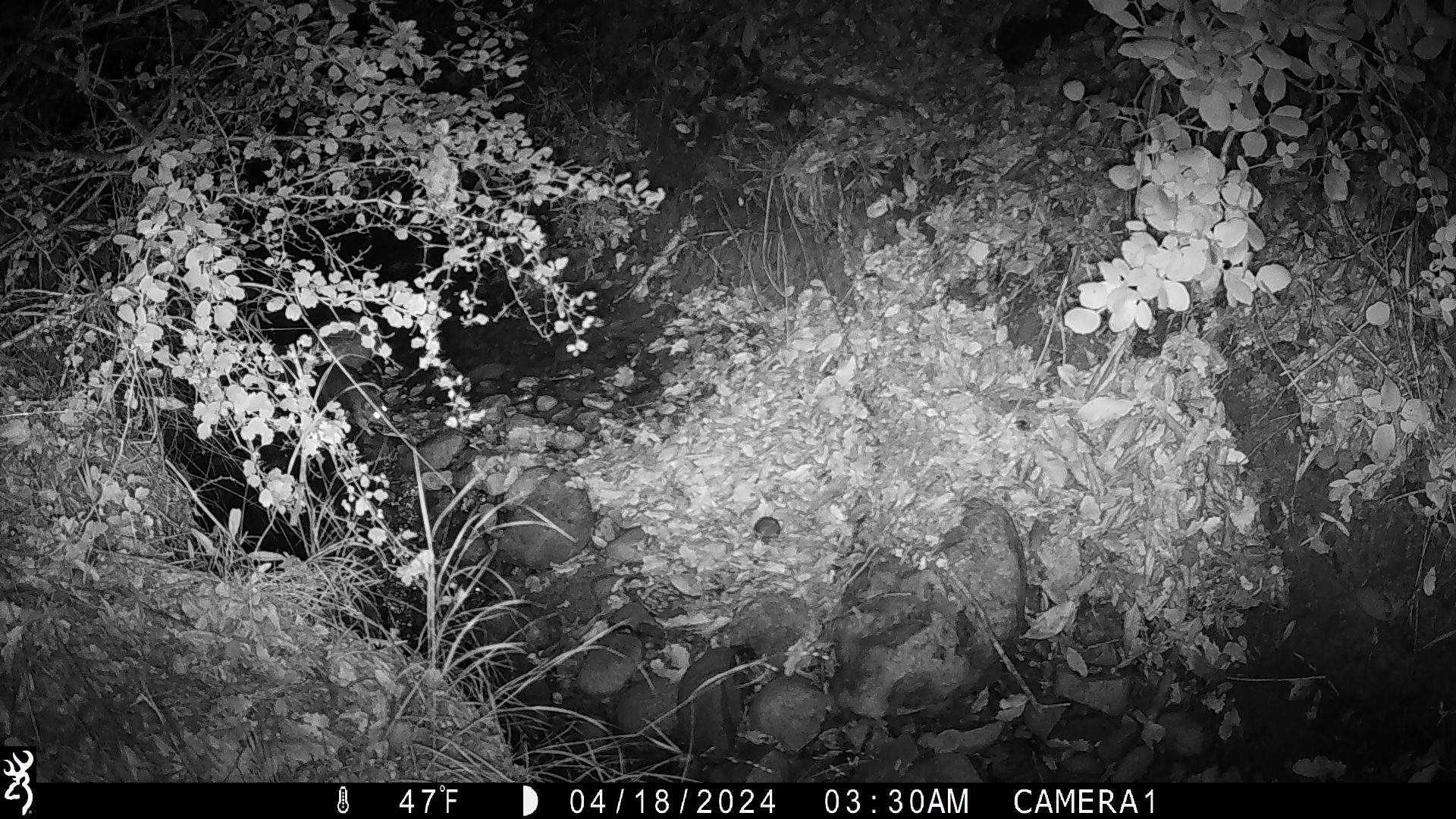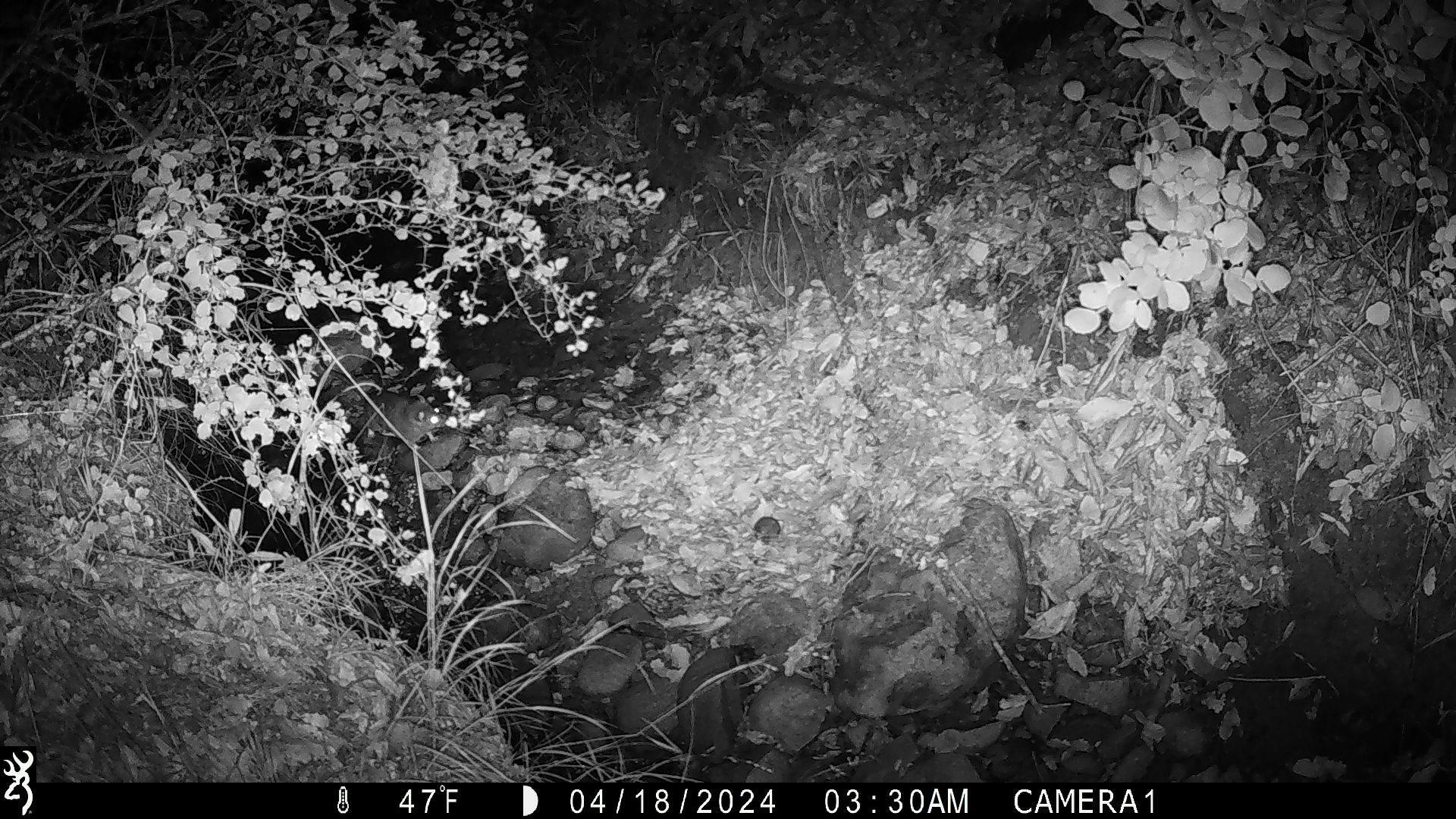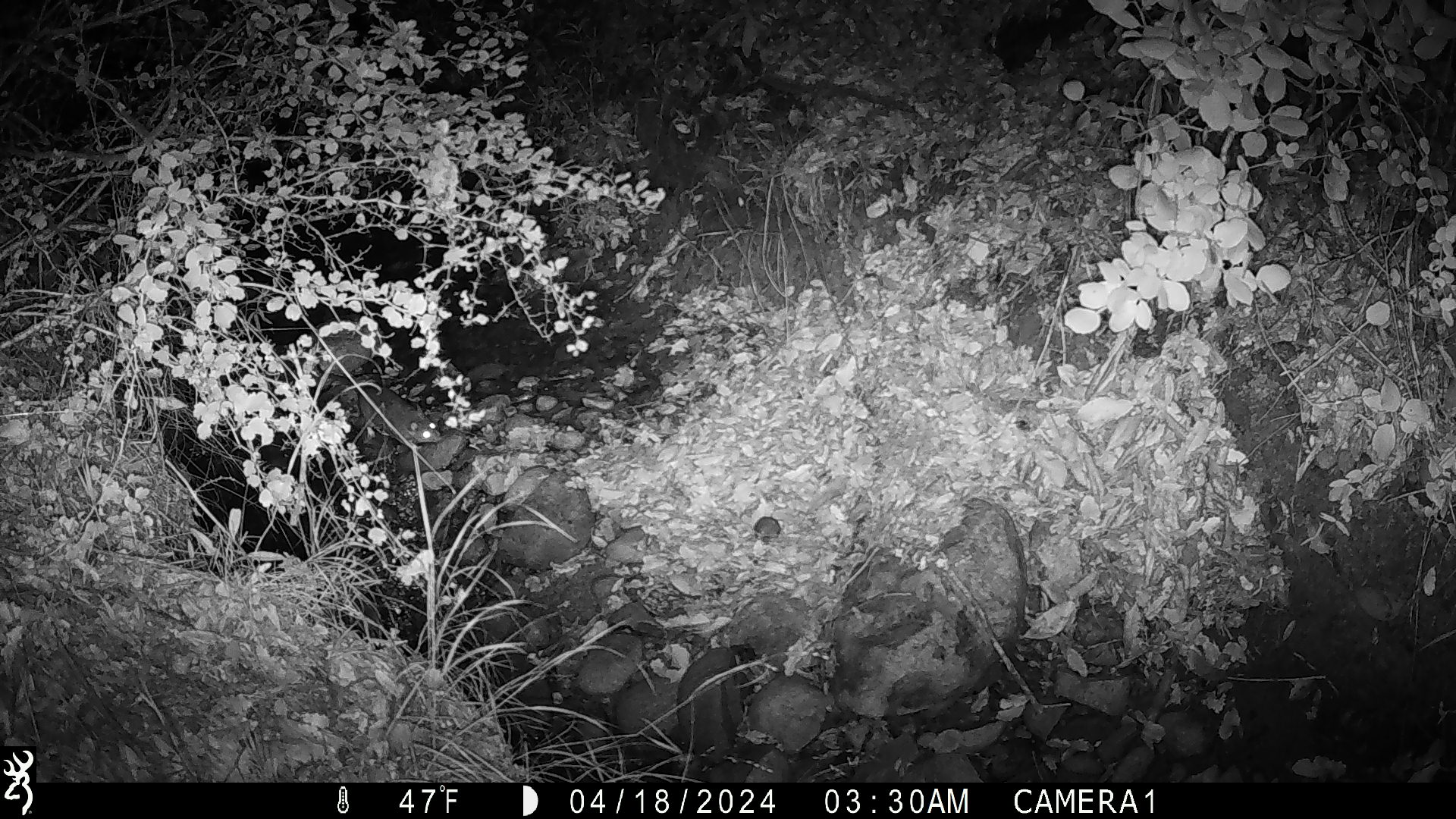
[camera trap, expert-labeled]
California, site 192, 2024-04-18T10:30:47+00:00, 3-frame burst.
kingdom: Animalia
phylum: Chordata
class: Mammalia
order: Rodentia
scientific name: Rodentia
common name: mouse or rat